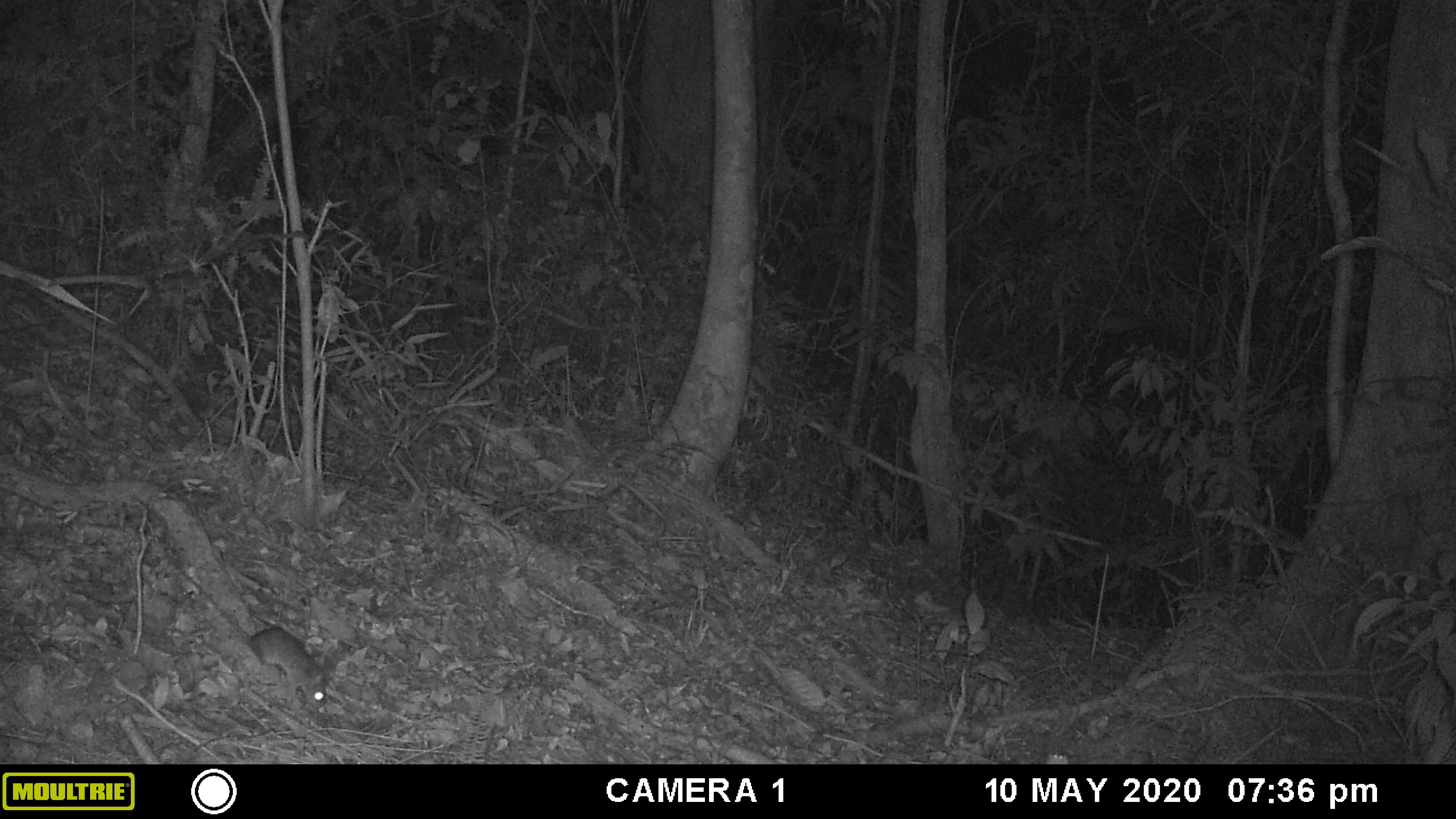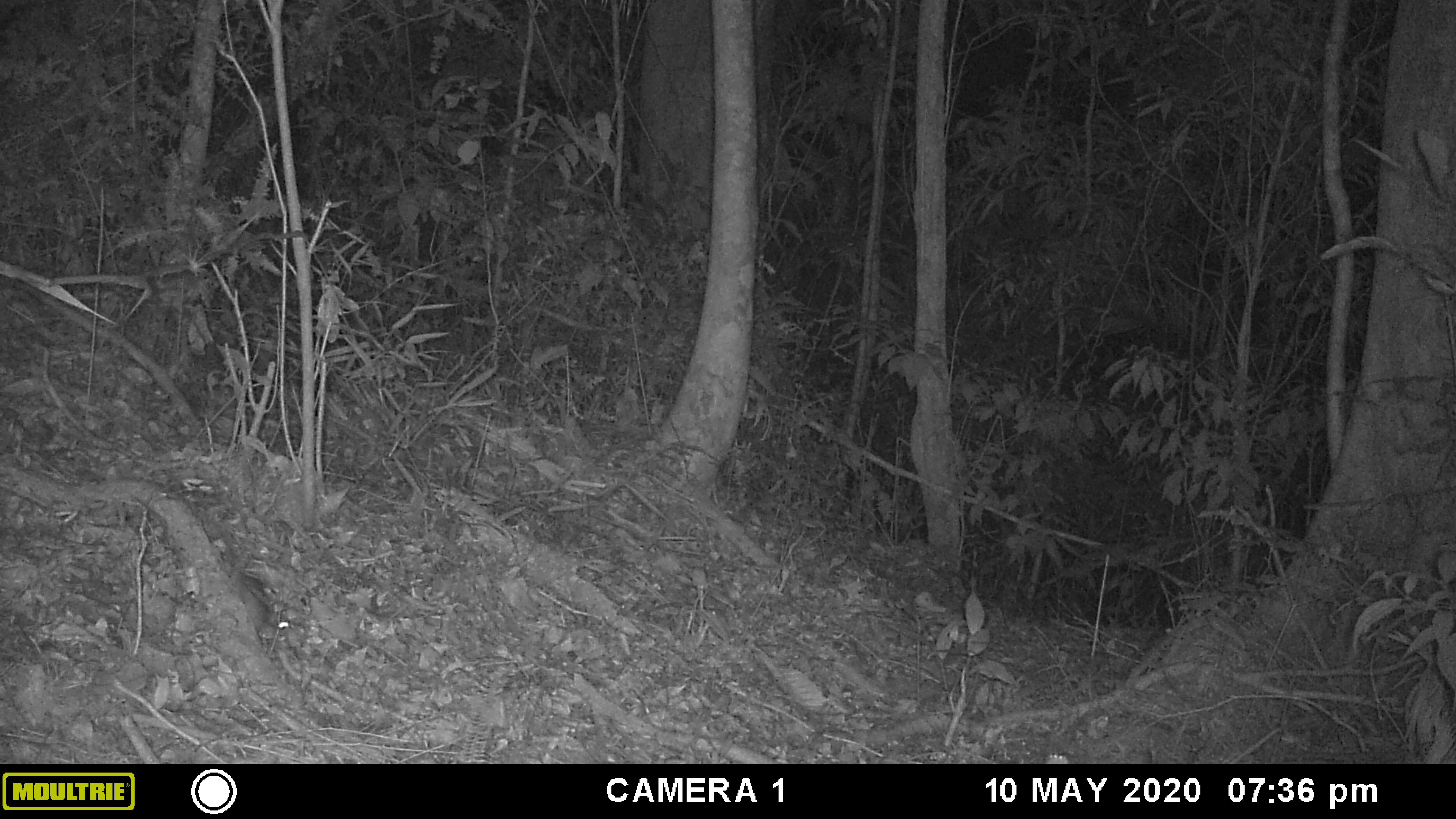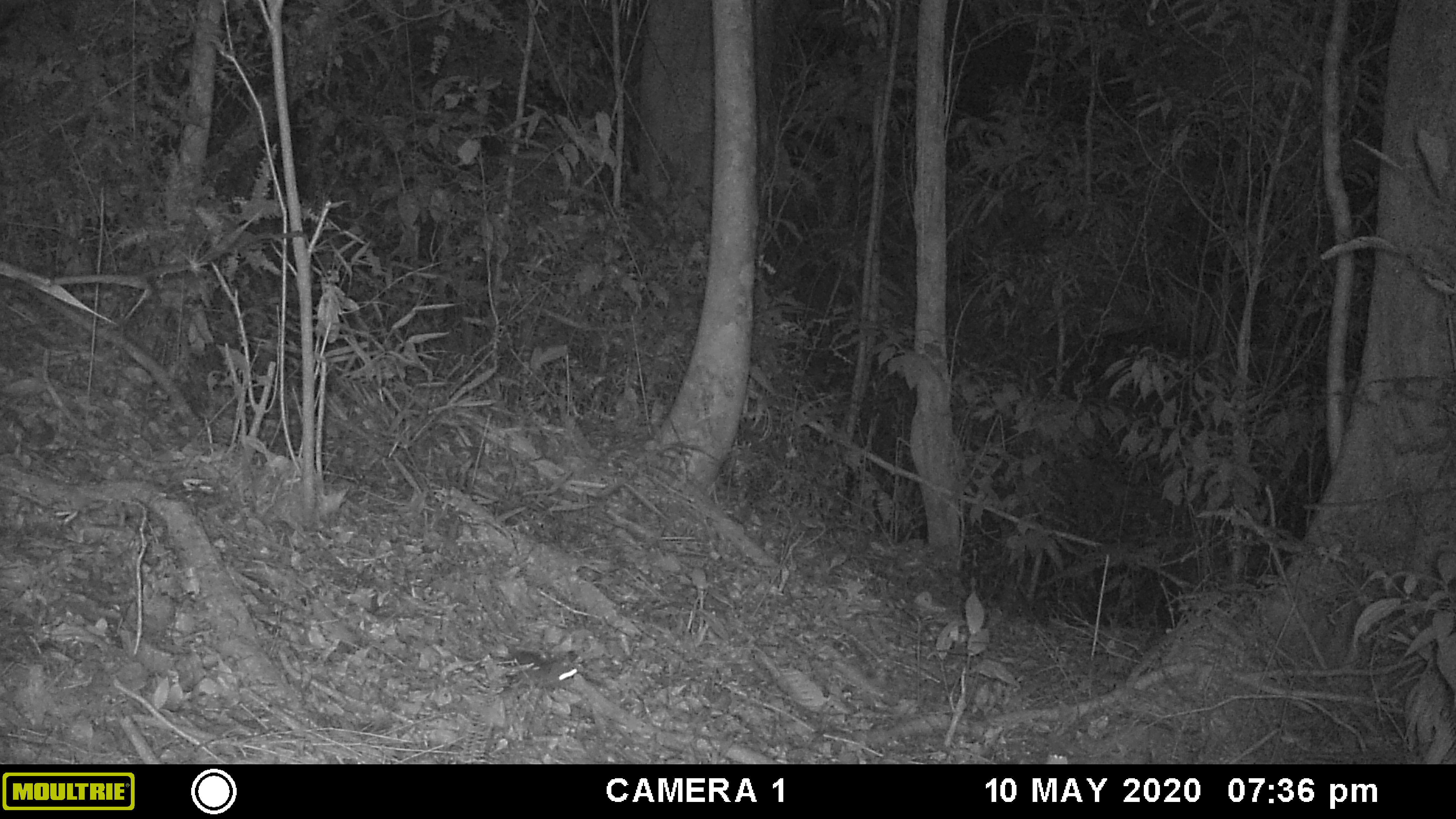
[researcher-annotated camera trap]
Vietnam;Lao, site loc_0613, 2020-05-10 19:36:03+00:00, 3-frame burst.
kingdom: Animalia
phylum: Chordata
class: Mammalia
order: Rodentia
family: Muridae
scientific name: Muridae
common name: old-world mice and rats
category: unidentified murid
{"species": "unidentified murid (old-world mice and rats) (Muridae)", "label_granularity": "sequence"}